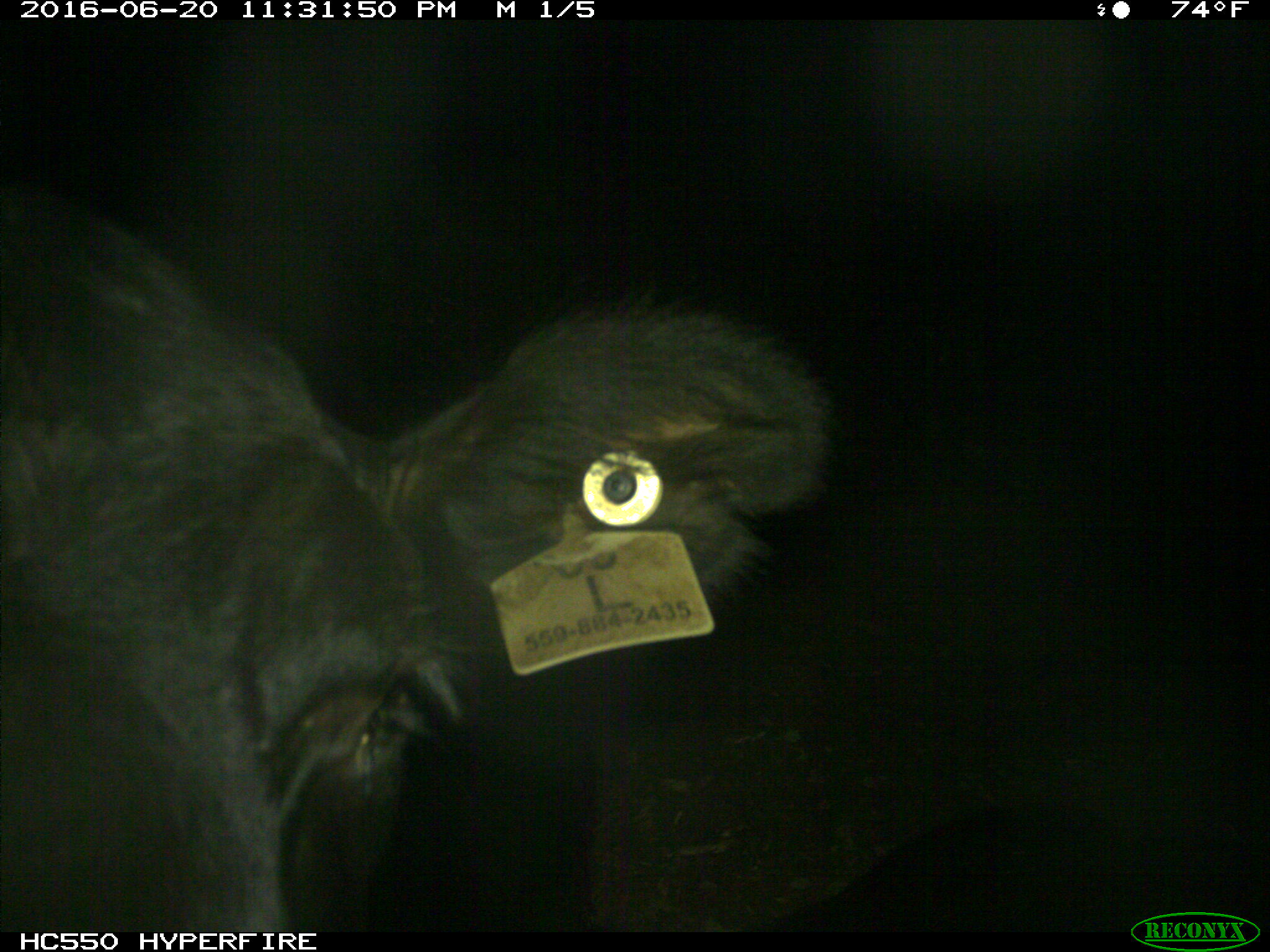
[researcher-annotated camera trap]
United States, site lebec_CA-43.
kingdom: Animalia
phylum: Chordata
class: Mammalia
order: Artiodactyla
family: Bovidae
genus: Bos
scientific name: Bos taurus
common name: domestic cow